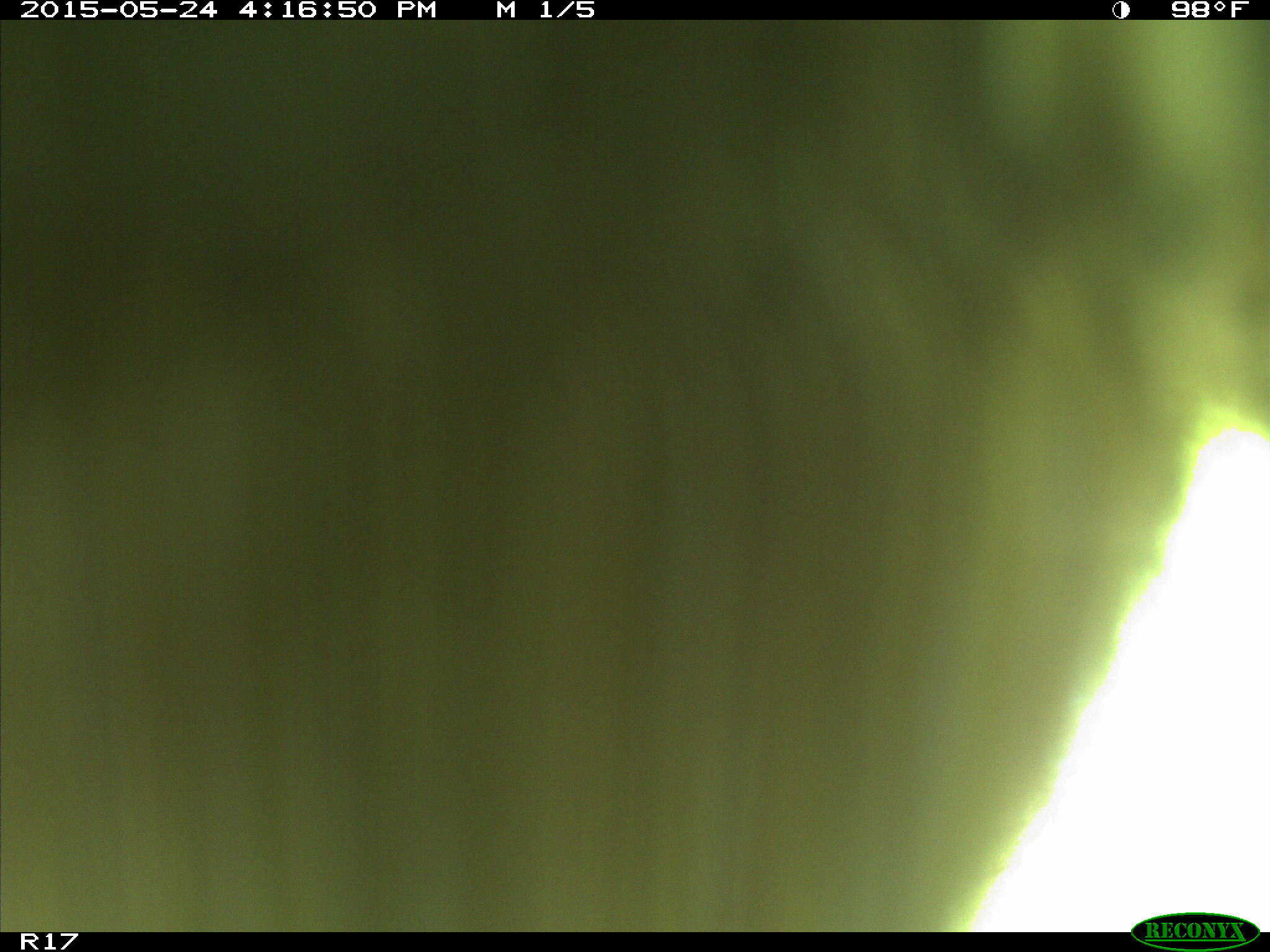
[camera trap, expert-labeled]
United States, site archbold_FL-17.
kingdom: Animalia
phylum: Chordata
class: Mammalia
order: Artiodactyla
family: Bovidae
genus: Bos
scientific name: Bos taurus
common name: domestic cow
Bos taurus (domestic cow).